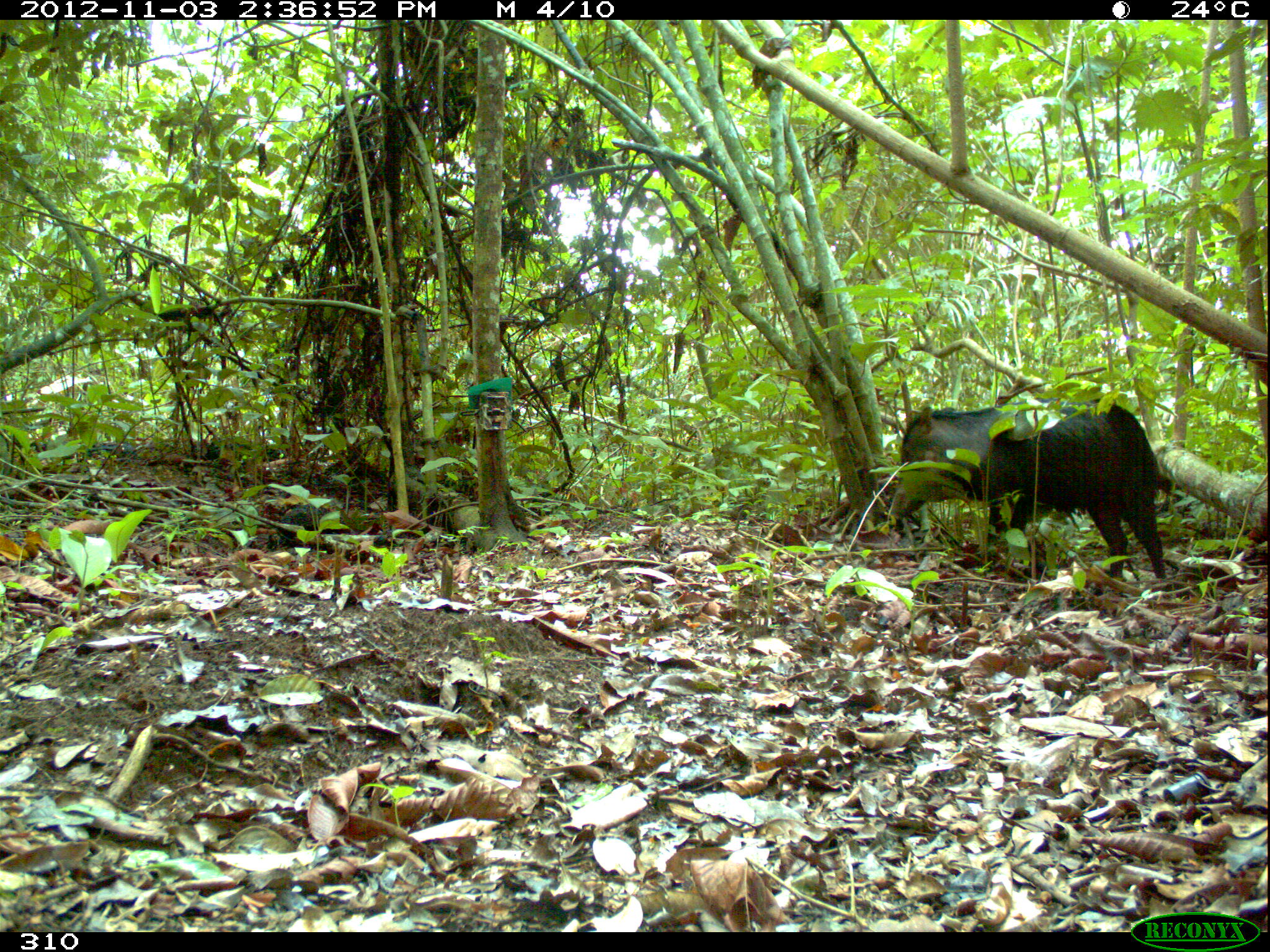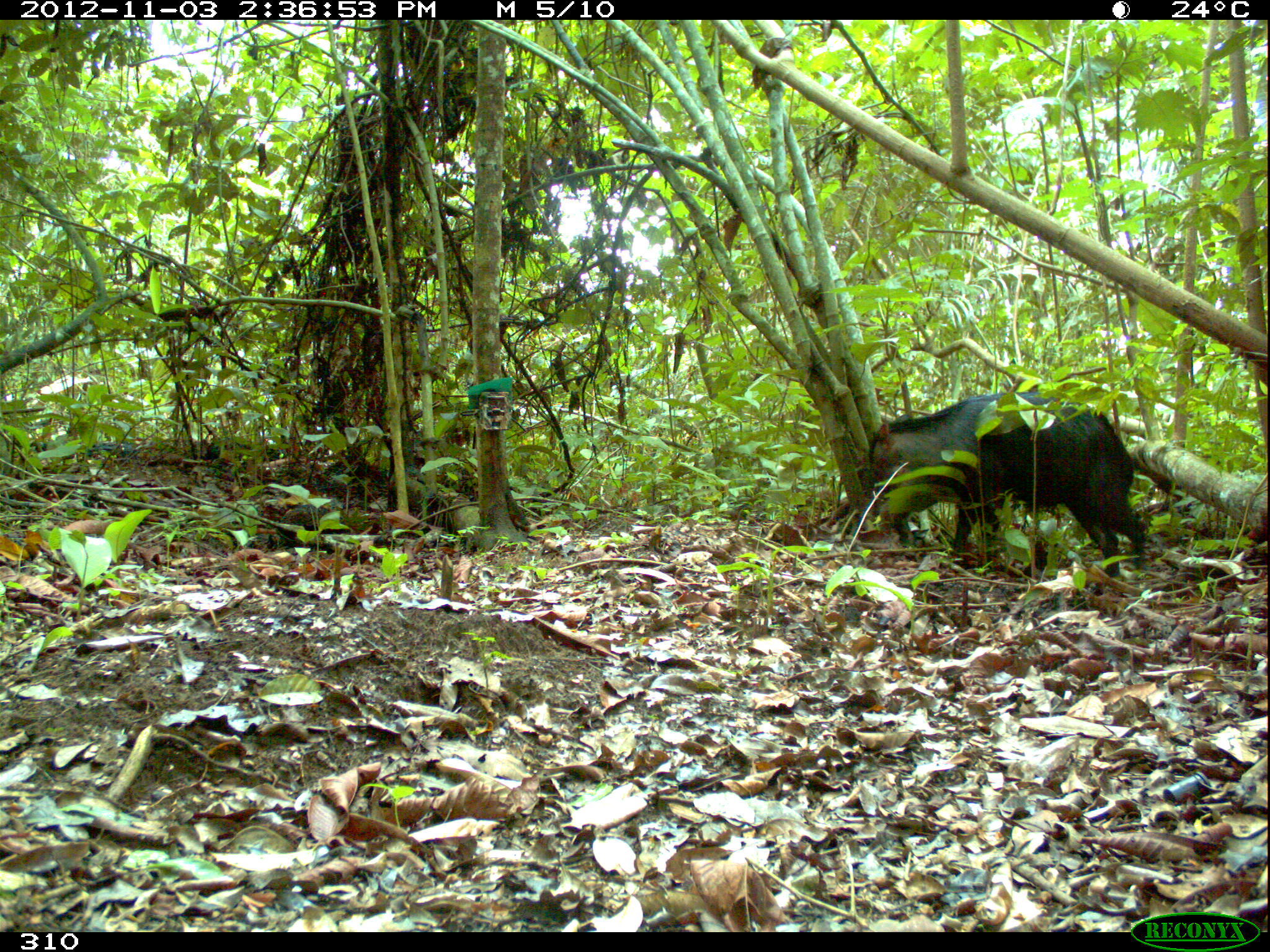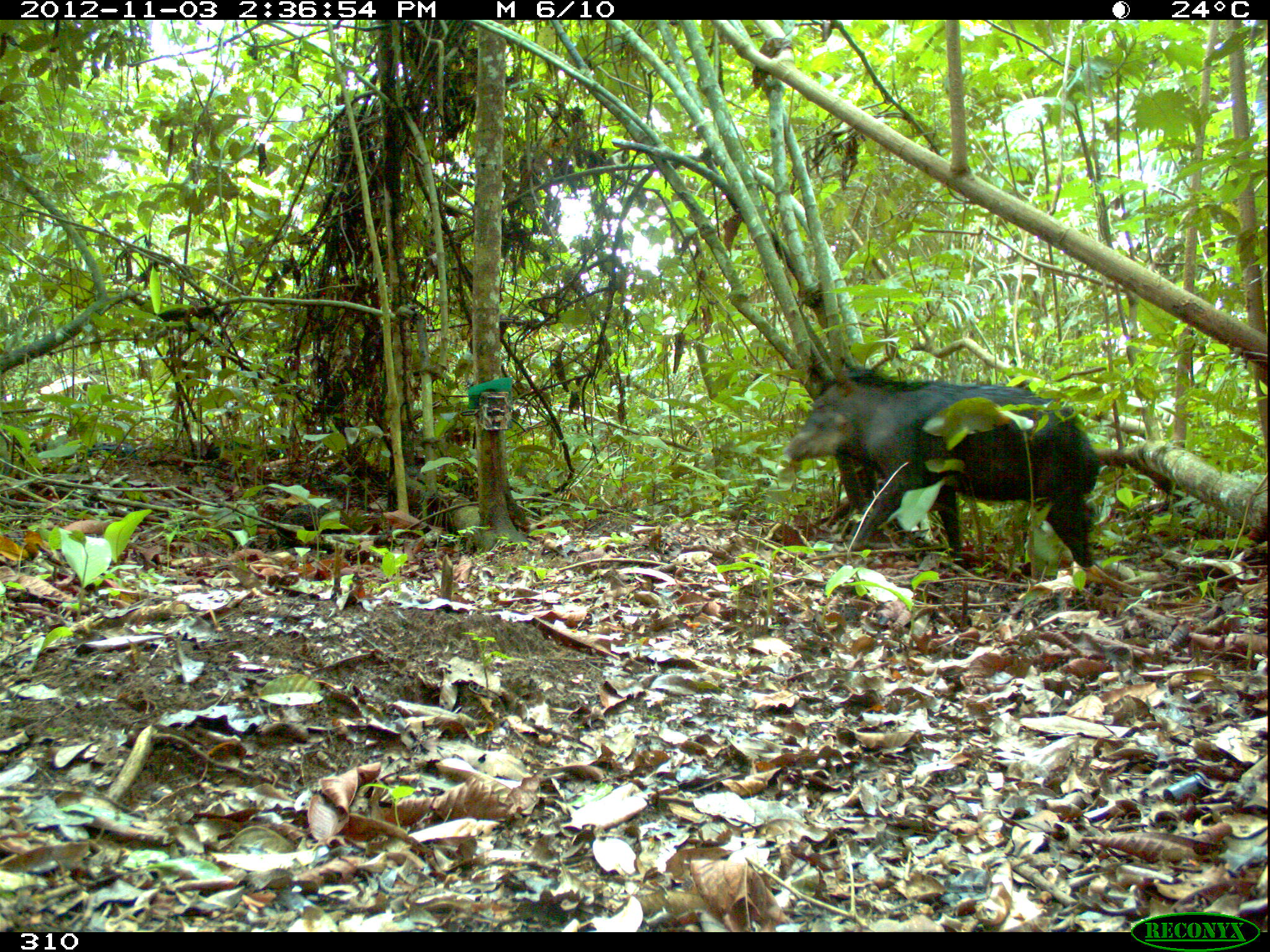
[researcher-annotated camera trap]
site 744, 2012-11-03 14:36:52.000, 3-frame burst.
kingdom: Animalia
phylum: Chordata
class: Mammalia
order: Artiodactyla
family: Tayassuidae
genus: Tayassu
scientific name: Tayassu pecari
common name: white-lipped peccary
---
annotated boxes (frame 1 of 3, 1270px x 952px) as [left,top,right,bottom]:
tayassu pecari: [886,399,1166,578]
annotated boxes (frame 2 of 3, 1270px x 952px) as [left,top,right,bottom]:
tayassu pecari: [866,392,1148,578]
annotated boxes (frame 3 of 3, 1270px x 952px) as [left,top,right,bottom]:
tayassu pecari: [783,363,1101,568]